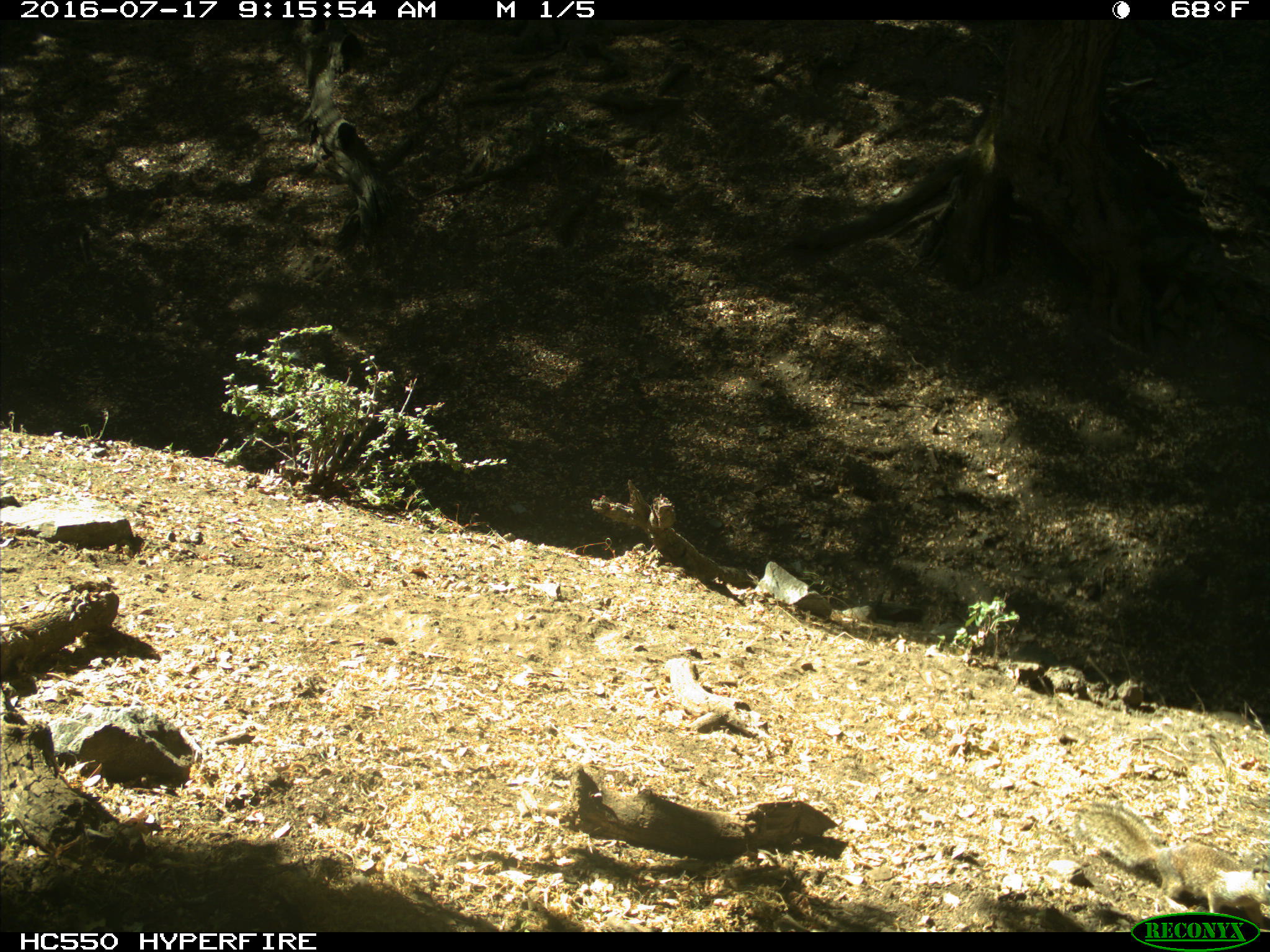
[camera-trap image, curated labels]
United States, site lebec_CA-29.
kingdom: Animalia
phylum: Chordata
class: Mammalia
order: Rodentia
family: Sciuridae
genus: Otospermophilus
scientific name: Otospermophilus beecheyi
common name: california ground squirrel